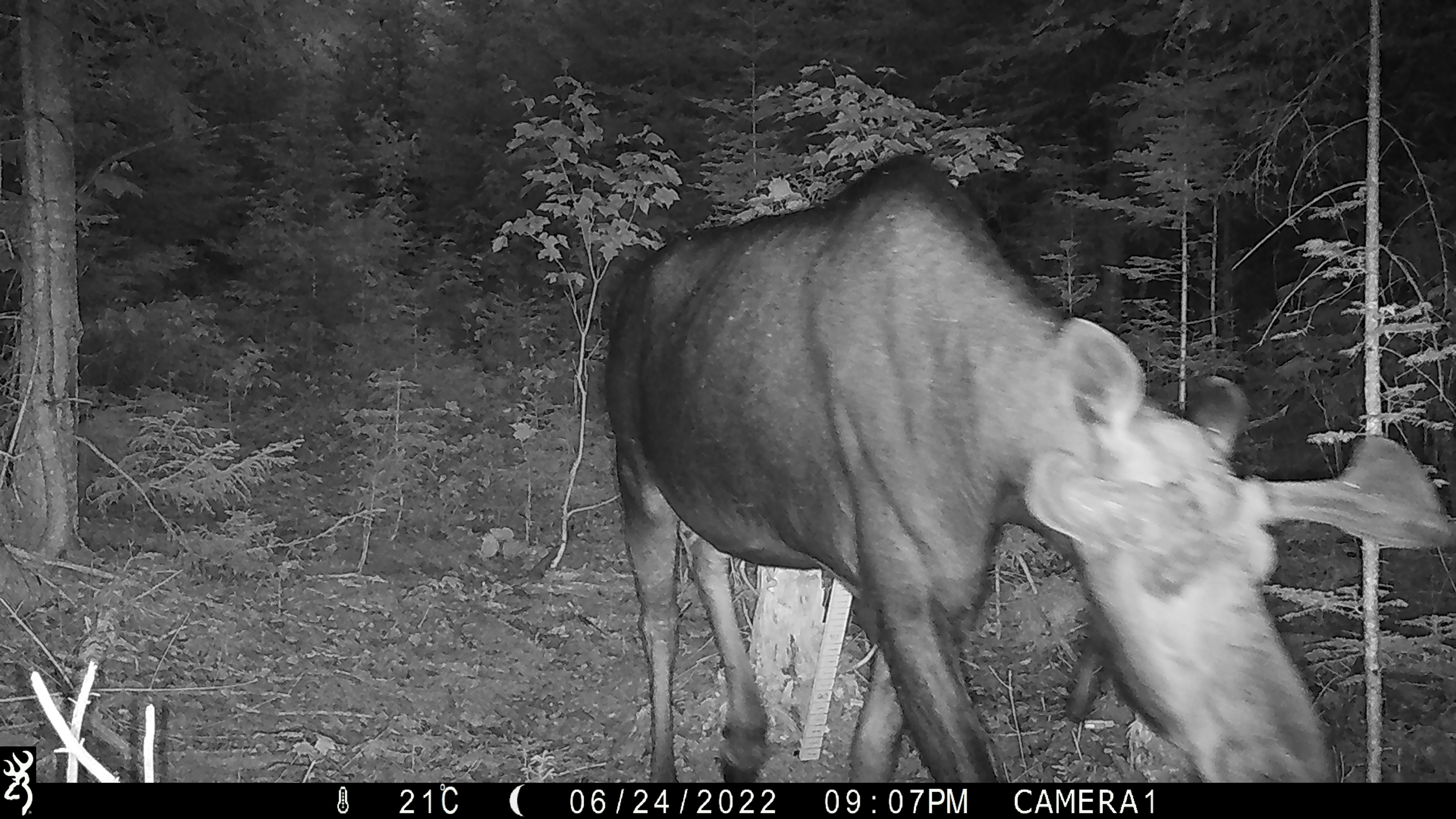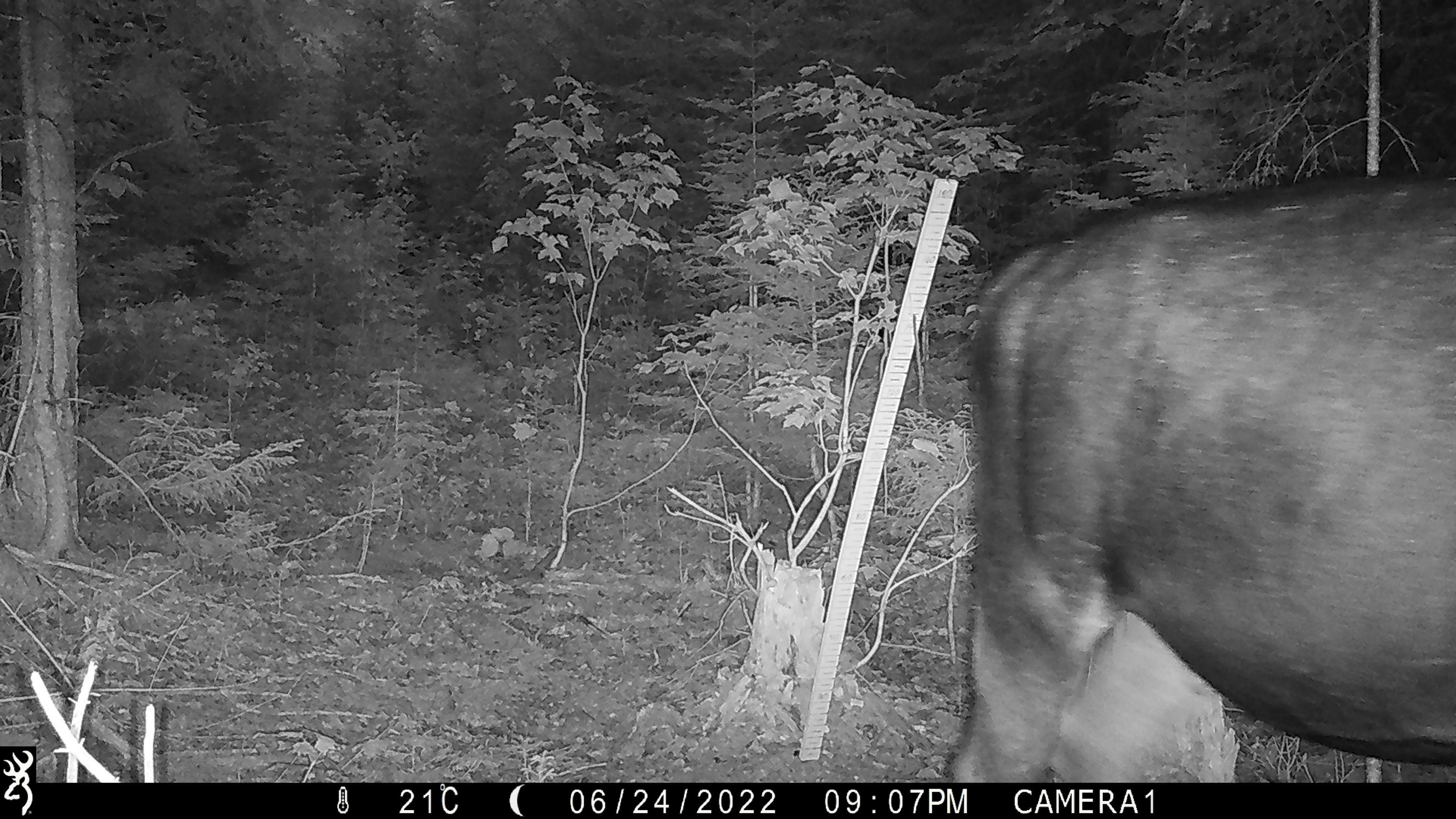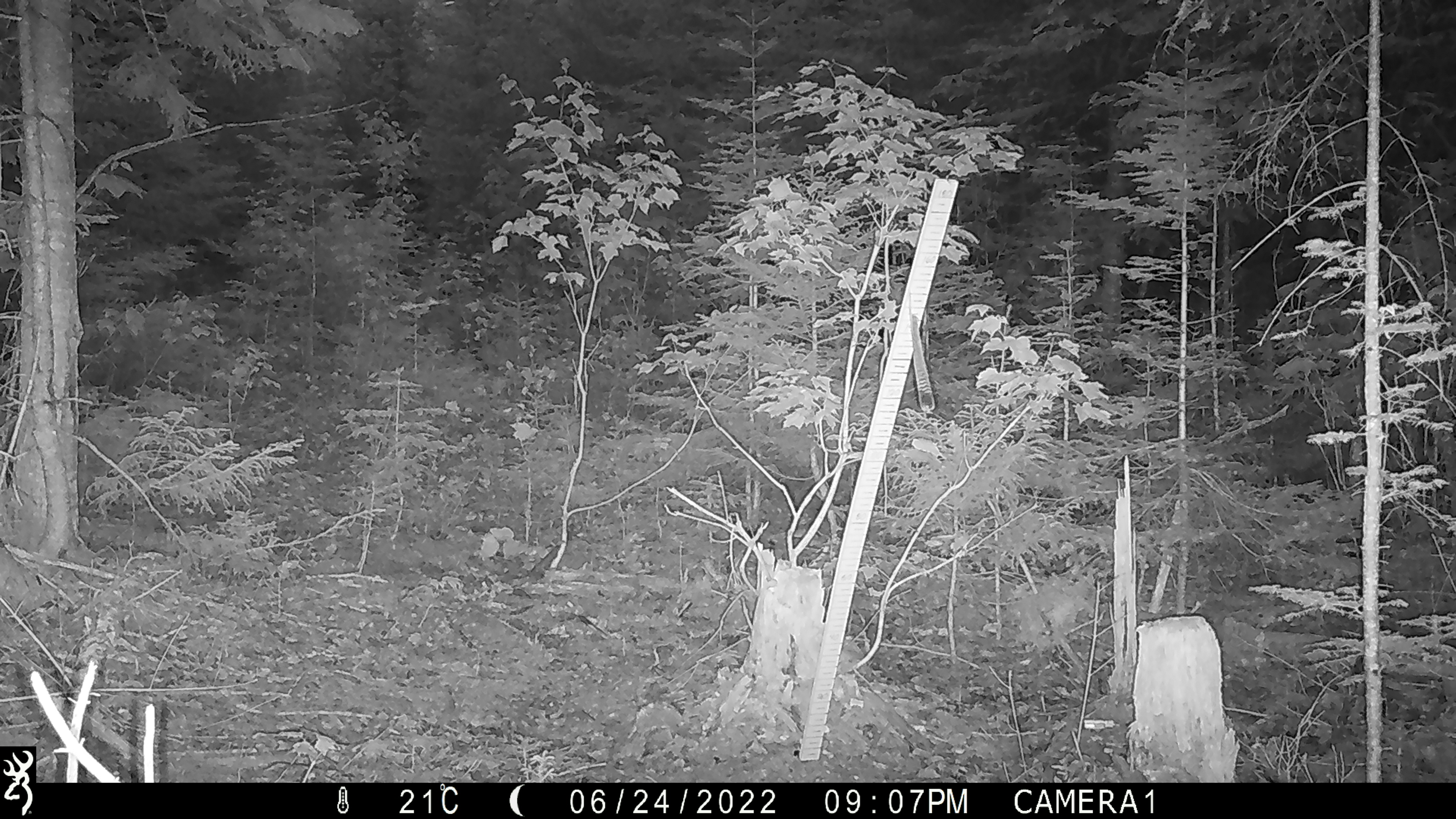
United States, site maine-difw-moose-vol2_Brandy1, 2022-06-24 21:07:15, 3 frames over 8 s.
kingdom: Animalia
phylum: Chordata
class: Mammalia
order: Artiodactyla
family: Cervidae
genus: Alces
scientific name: Alces alces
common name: moose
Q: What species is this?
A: Moose (Alces alces).